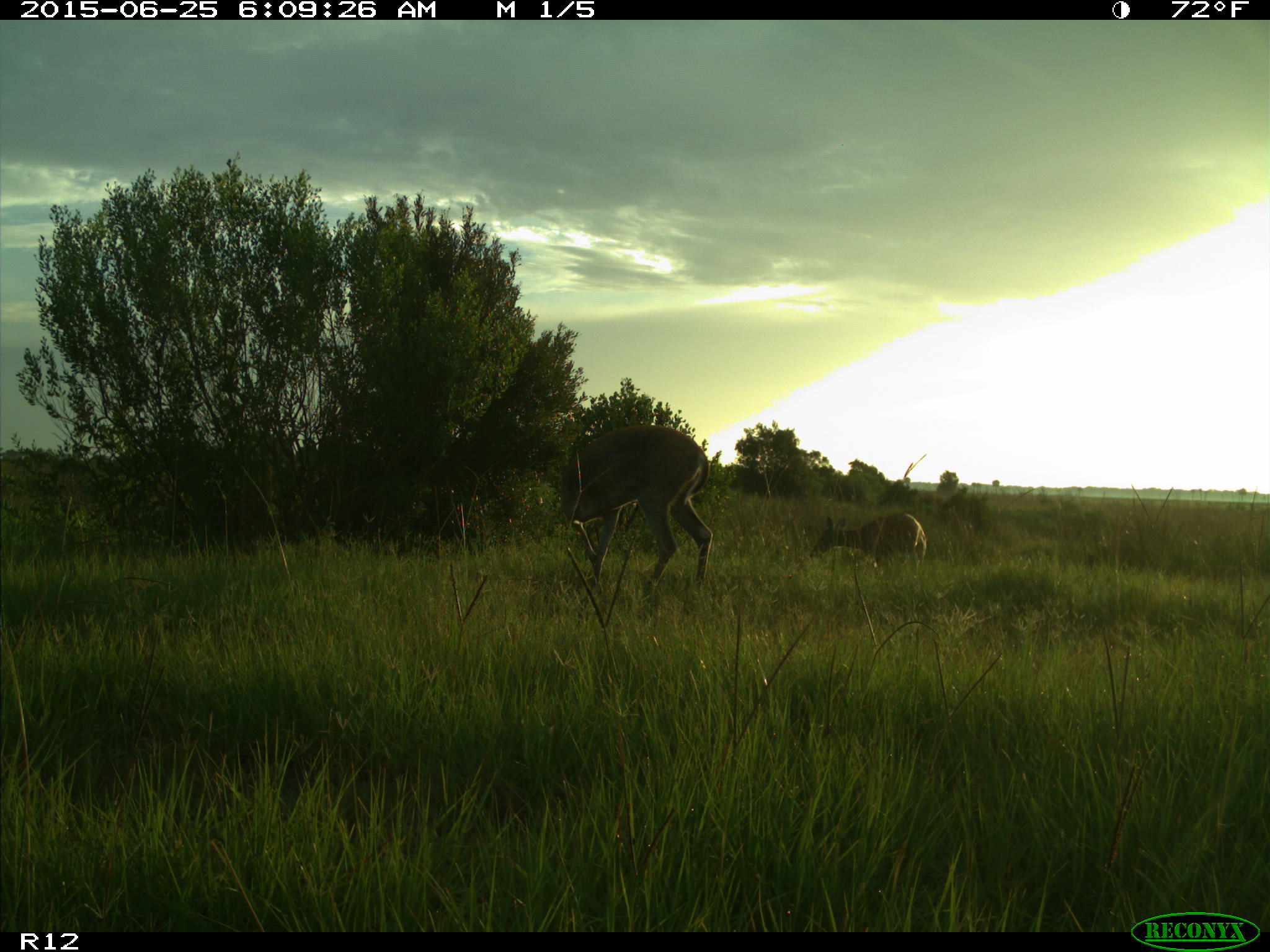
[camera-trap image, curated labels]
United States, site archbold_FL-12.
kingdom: Animalia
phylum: Chordata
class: Mammalia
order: Artiodactyla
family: Cervidae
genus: Odocoileus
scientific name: Odocoileus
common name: deer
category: unidentified deer